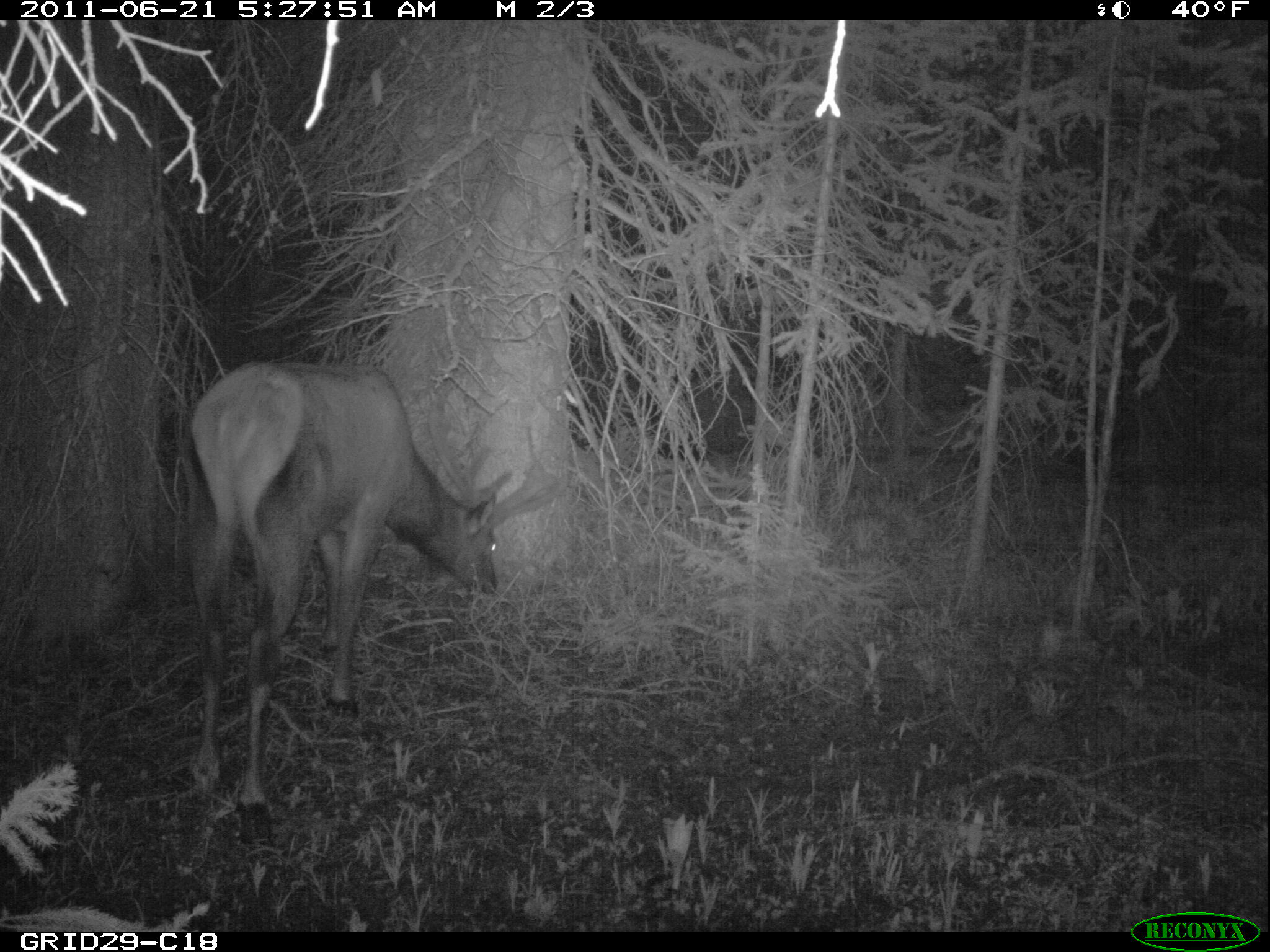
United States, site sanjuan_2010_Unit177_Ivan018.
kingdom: Animalia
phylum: Chordata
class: Mammalia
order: Artiodactyla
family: Cervidae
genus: Cervus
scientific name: Cervus elaphus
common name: red deer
Cervus elaphus (red deer).